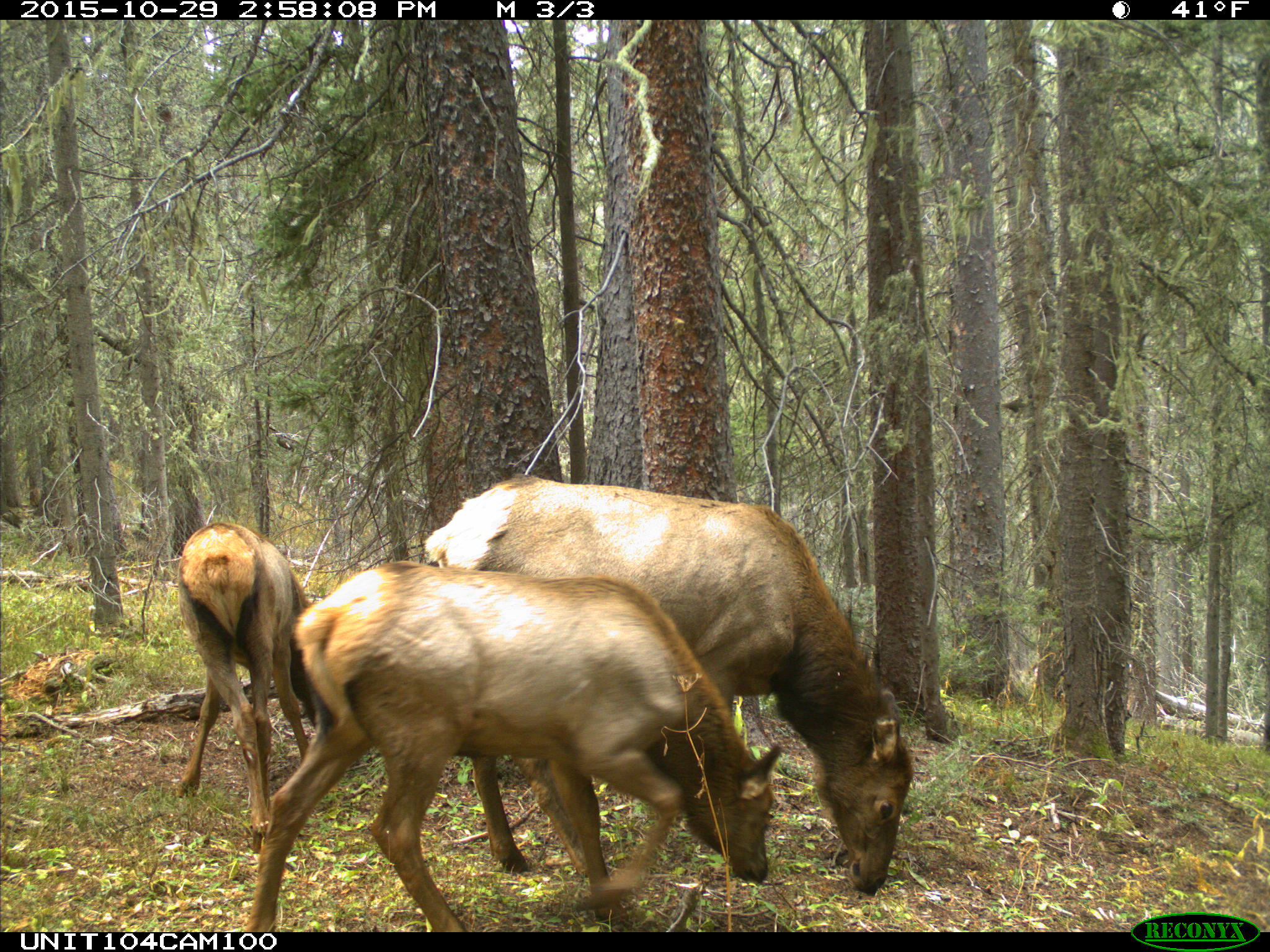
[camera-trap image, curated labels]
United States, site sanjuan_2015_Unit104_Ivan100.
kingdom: Animalia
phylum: Chordata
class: Mammalia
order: Artiodactyla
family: Cervidae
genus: Cervus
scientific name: Cervus elaphus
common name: red deer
Cervus elaphus (red deer).